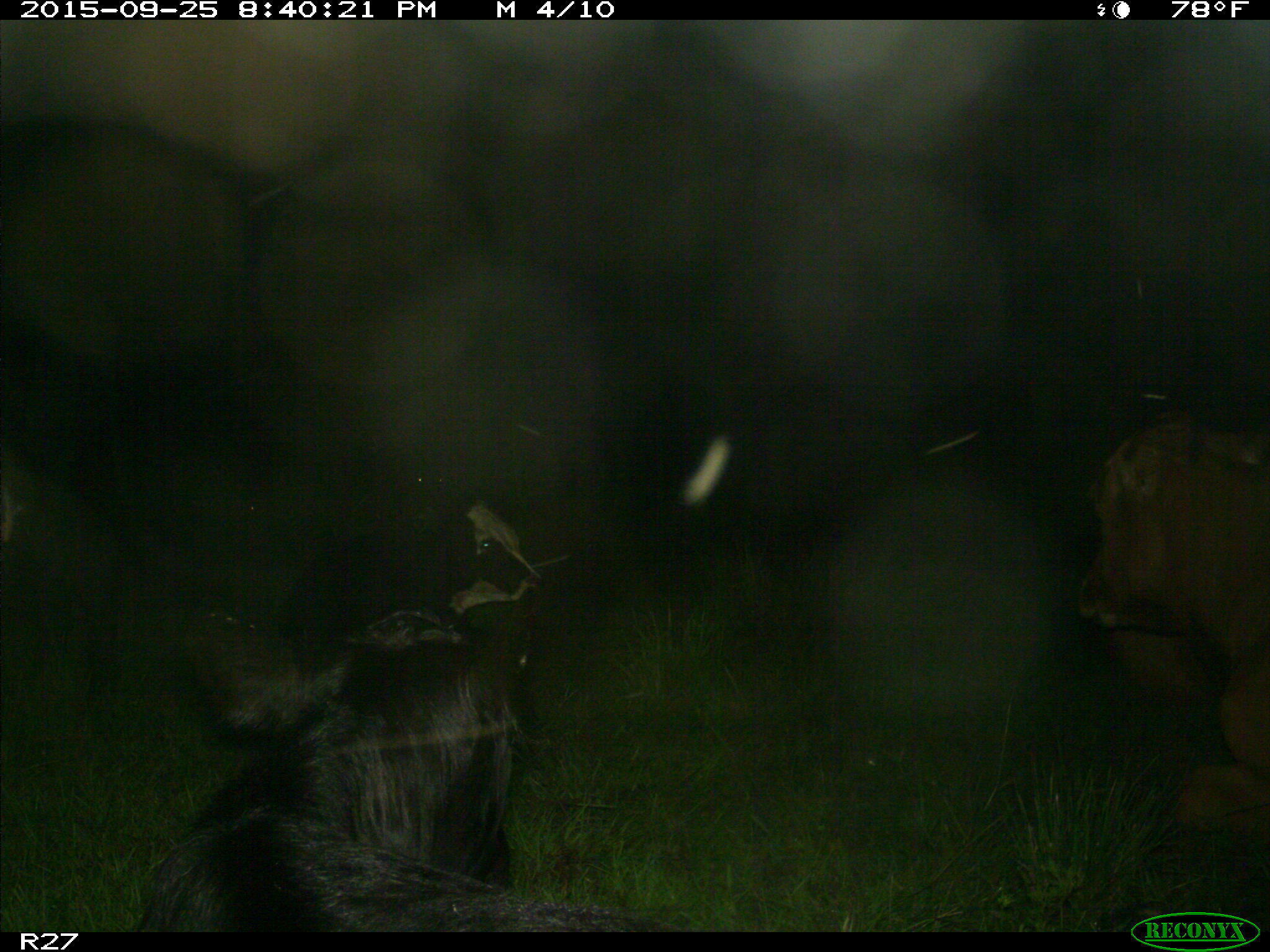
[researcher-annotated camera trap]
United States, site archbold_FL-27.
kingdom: Animalia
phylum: Chordata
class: Mammalia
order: Artiodactyla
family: Bovidae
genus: Bos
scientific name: Bos taurus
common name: domestic cow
Bos taurus (domestic cow).